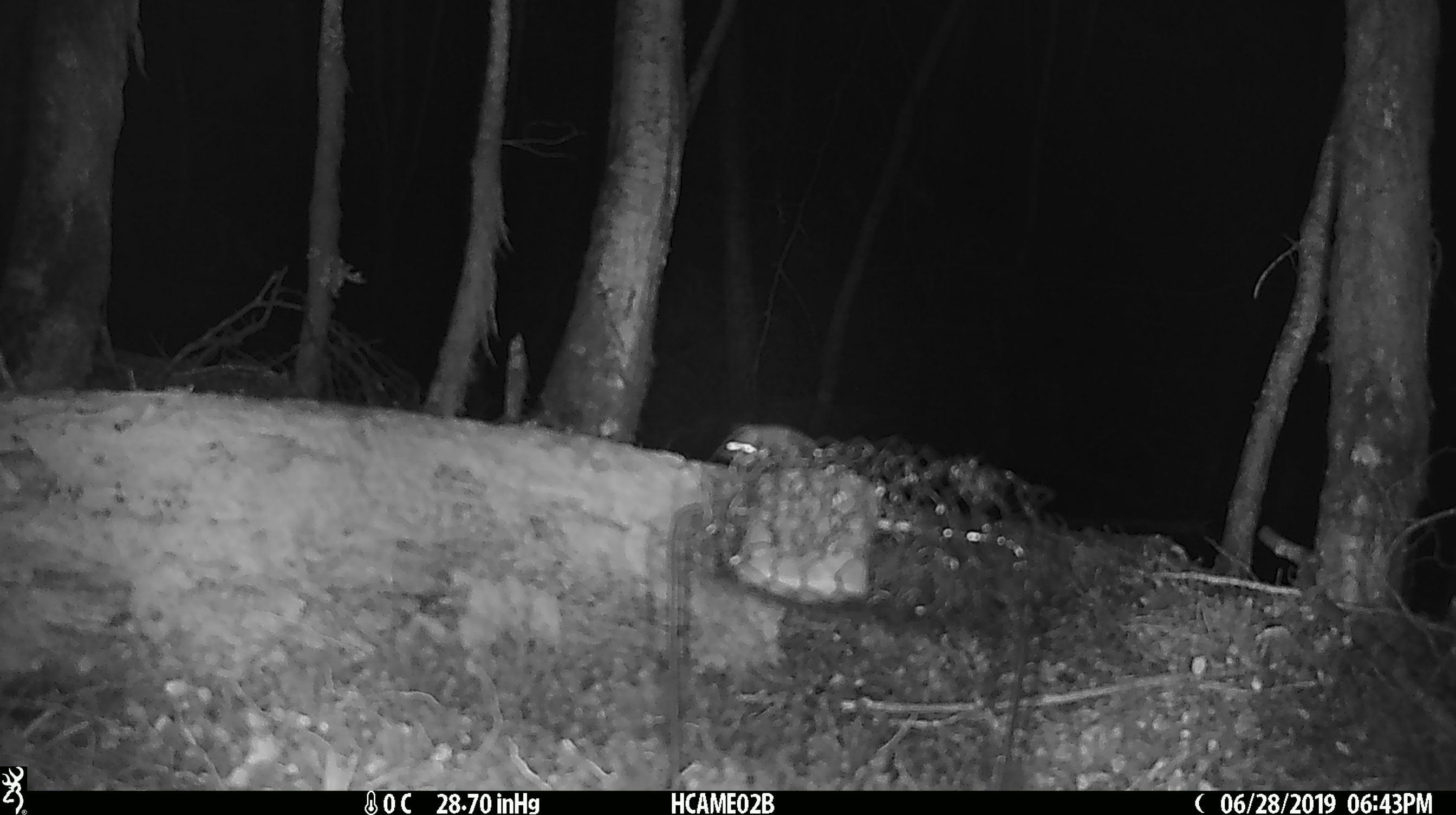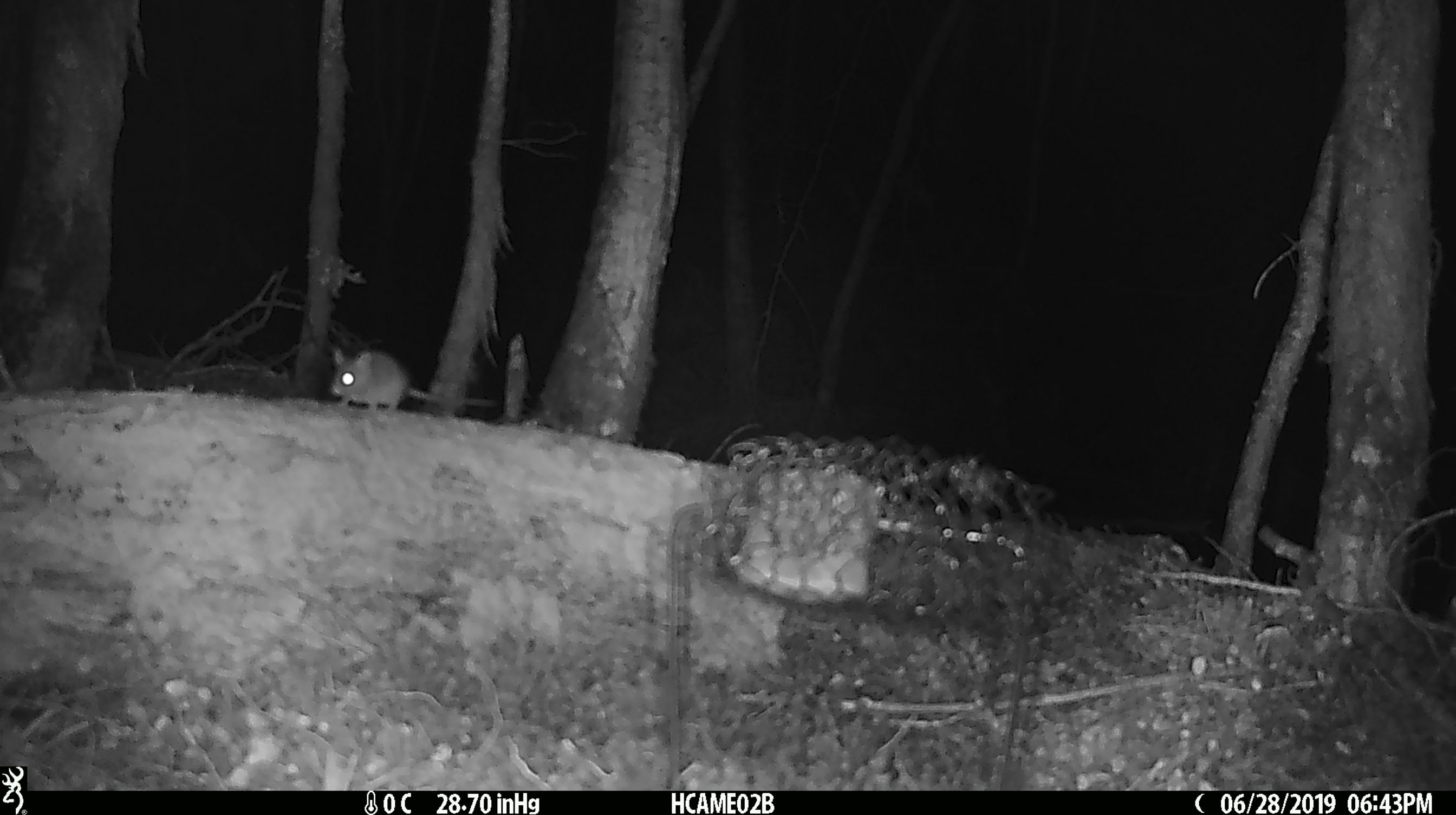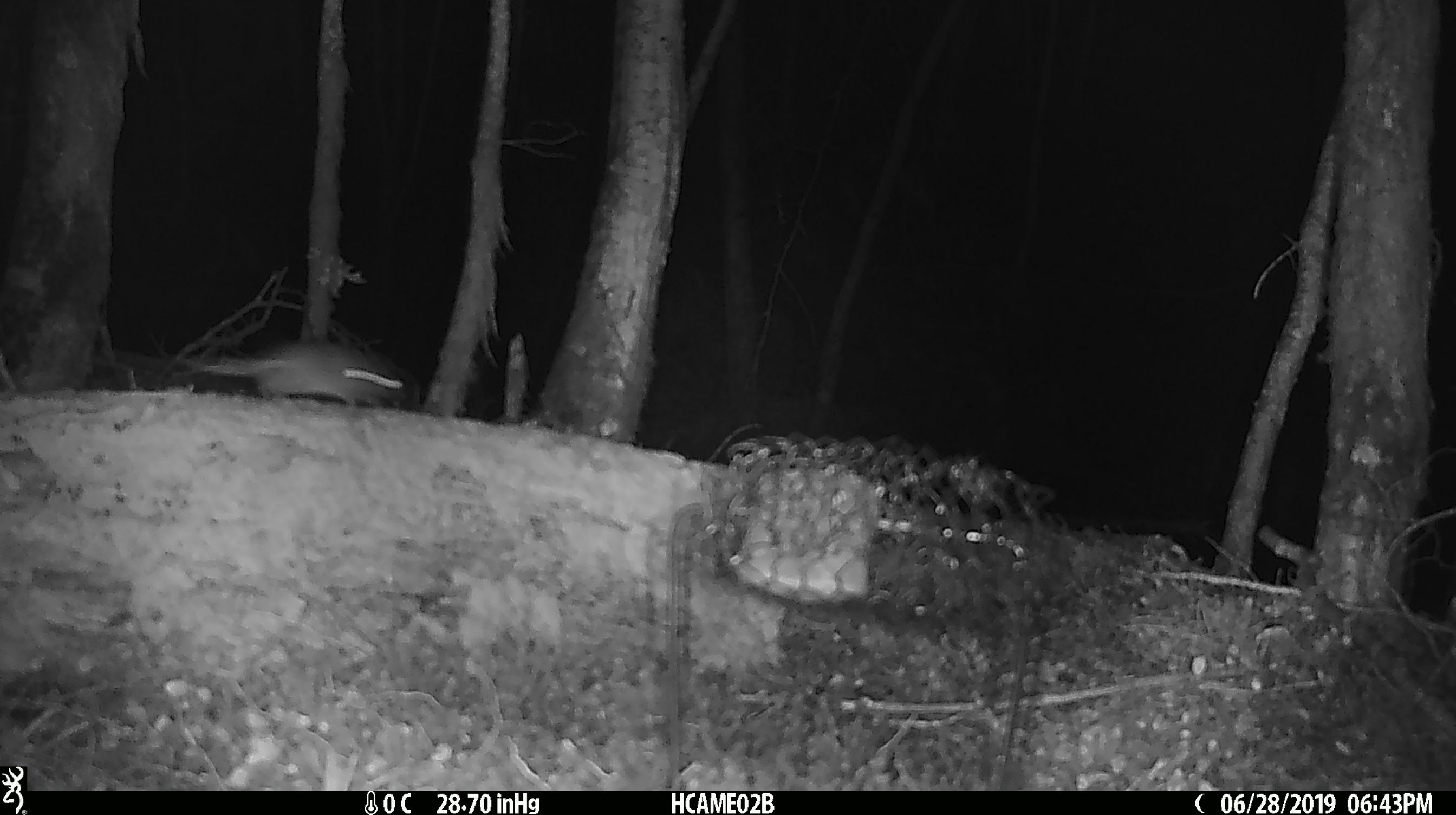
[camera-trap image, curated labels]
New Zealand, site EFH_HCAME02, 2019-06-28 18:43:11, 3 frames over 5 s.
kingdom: Animalia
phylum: Chordata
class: Mammalia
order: Rodentia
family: Muridae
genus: Mus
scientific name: Mus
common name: mouse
Mouse (Mus).